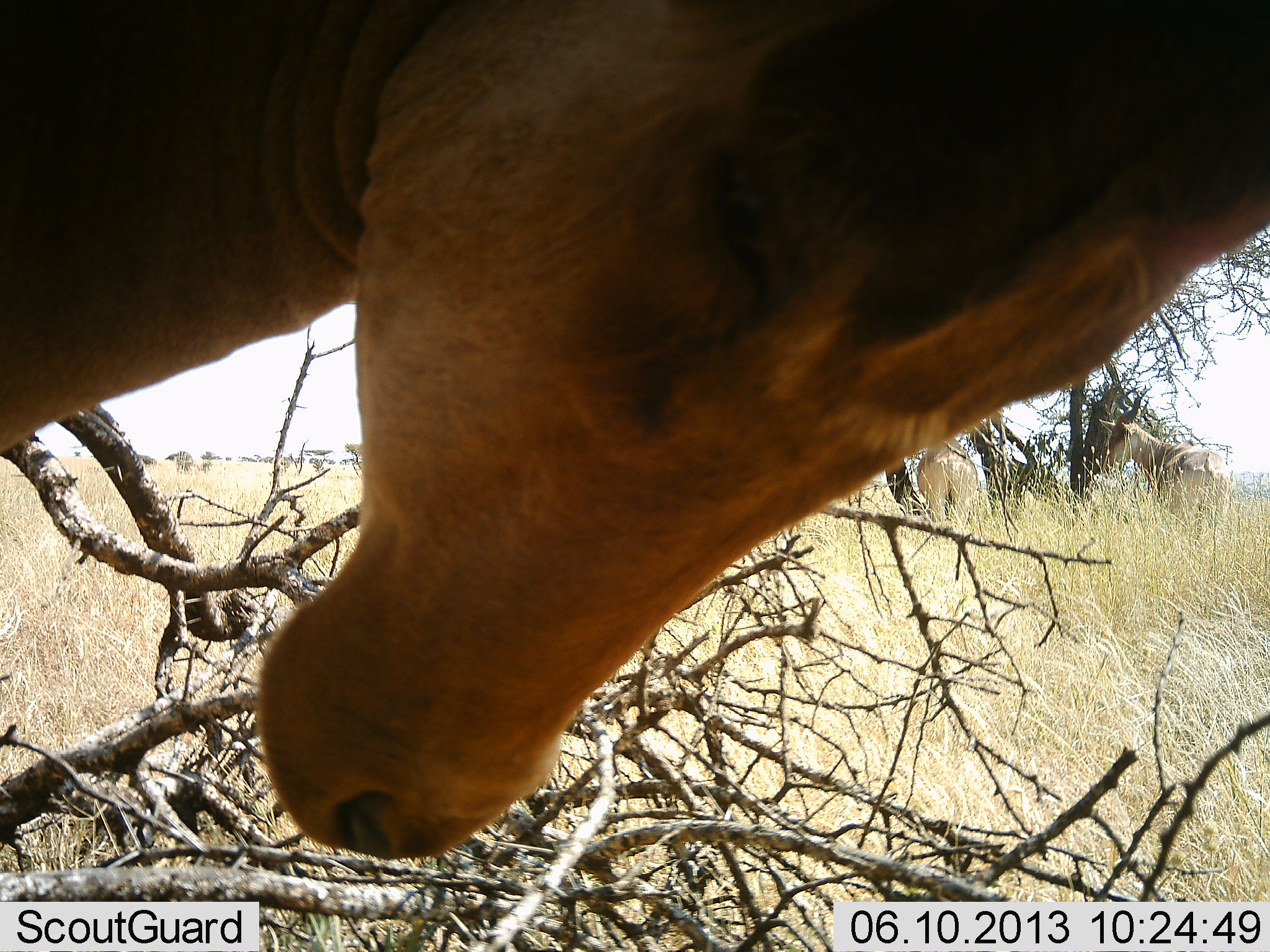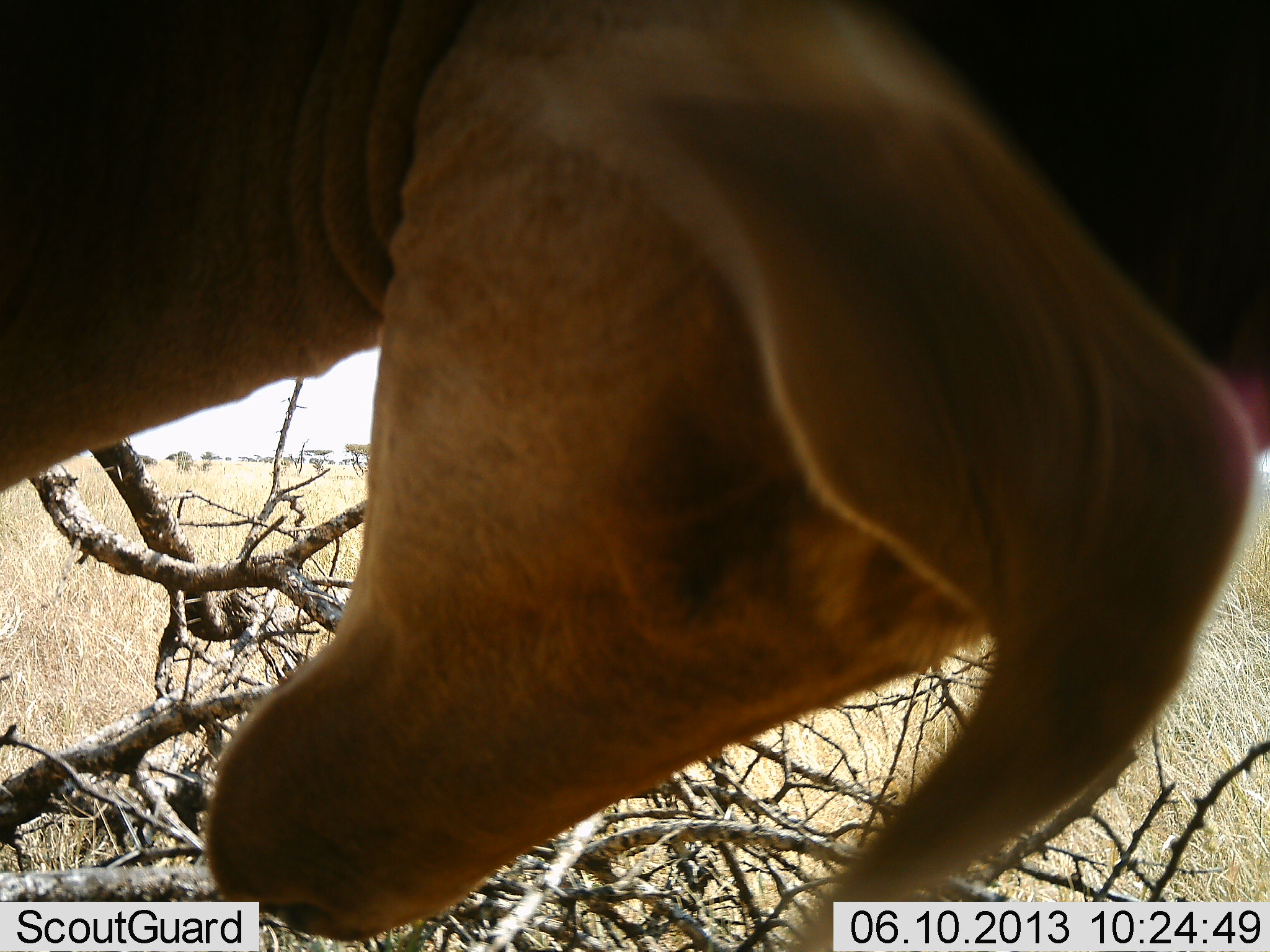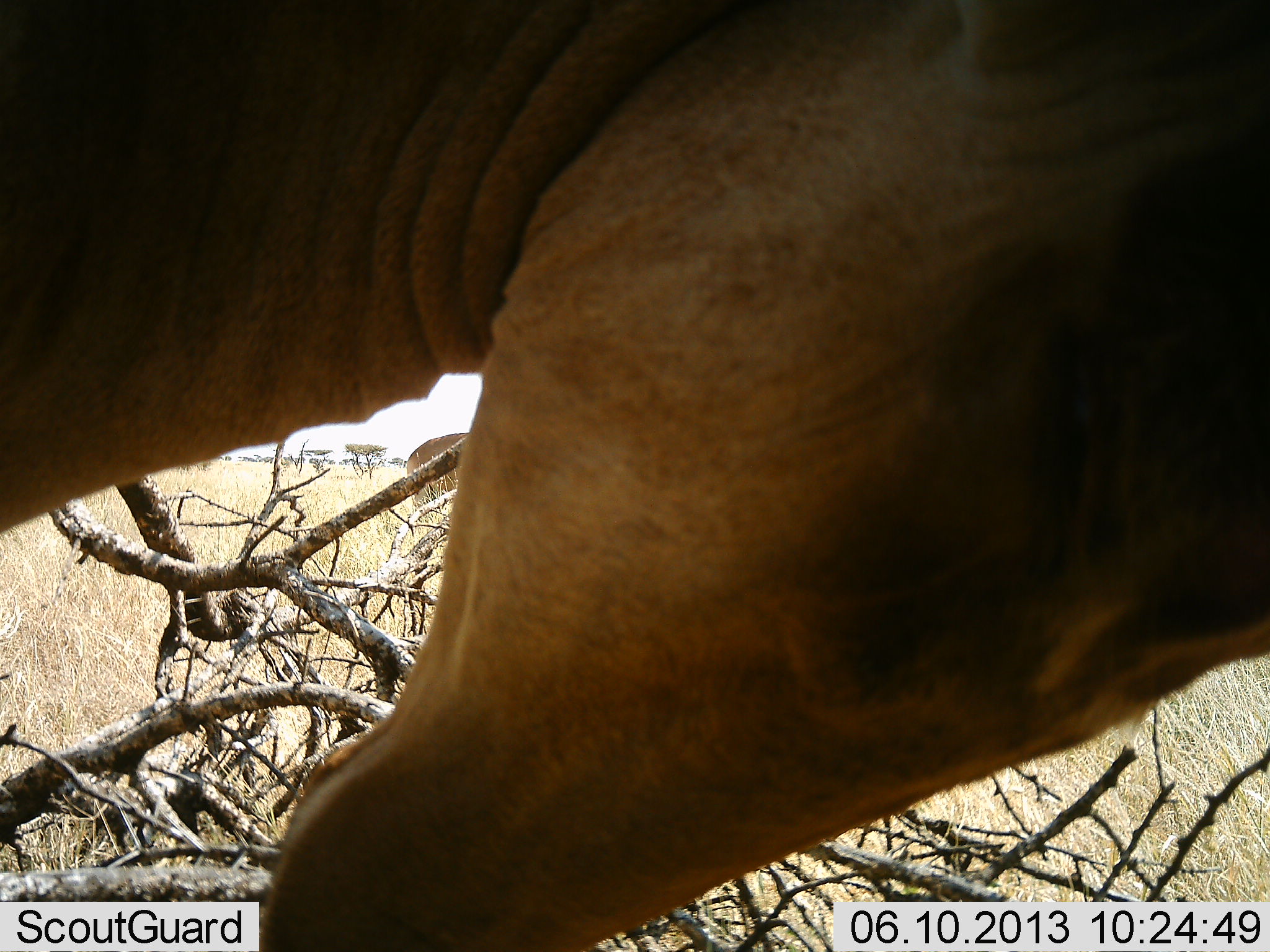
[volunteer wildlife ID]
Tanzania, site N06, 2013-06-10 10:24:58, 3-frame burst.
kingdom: Animalia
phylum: Chordata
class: Mammalia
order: Artiodactyla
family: Bovidae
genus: Alcelaphus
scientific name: Alcelaphus buselaphus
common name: hartebeest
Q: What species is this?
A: Hartebeest (Alcelaphus buselaphus).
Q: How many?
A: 1.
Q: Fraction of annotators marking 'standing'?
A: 82%.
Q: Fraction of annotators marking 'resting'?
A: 6%.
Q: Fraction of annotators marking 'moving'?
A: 0%.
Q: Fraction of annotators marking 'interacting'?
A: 12%.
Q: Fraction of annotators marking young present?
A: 0%.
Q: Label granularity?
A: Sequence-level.